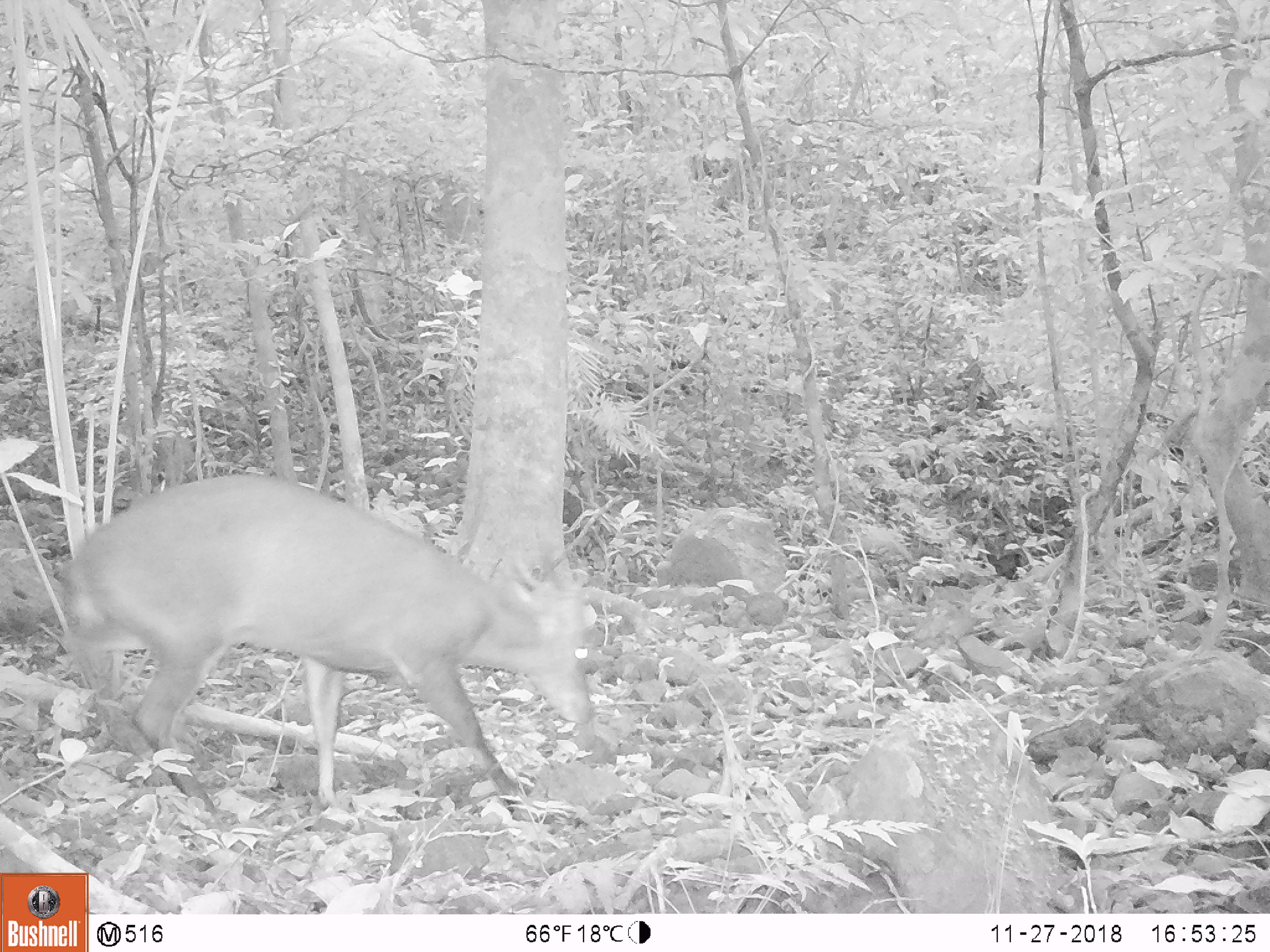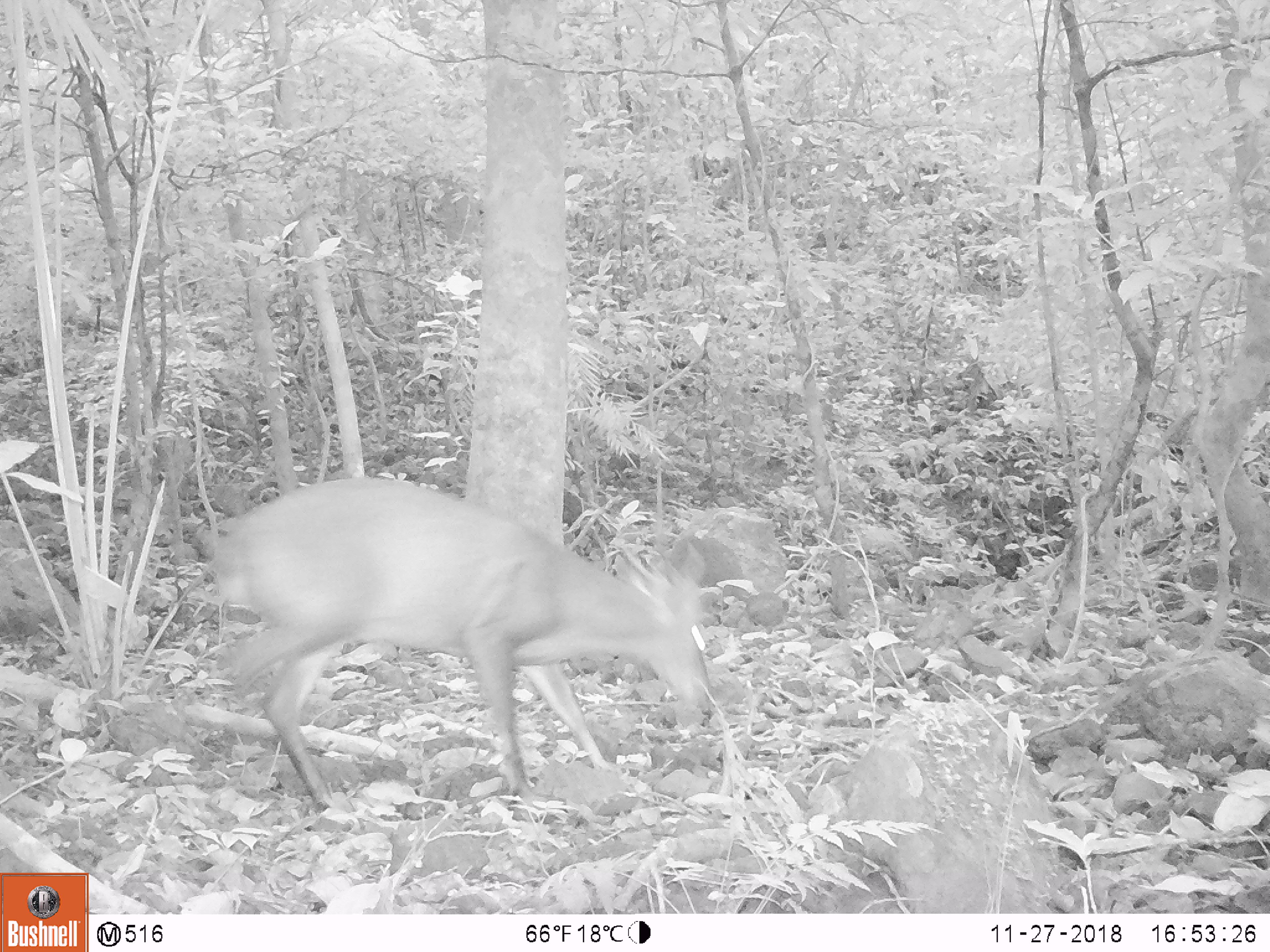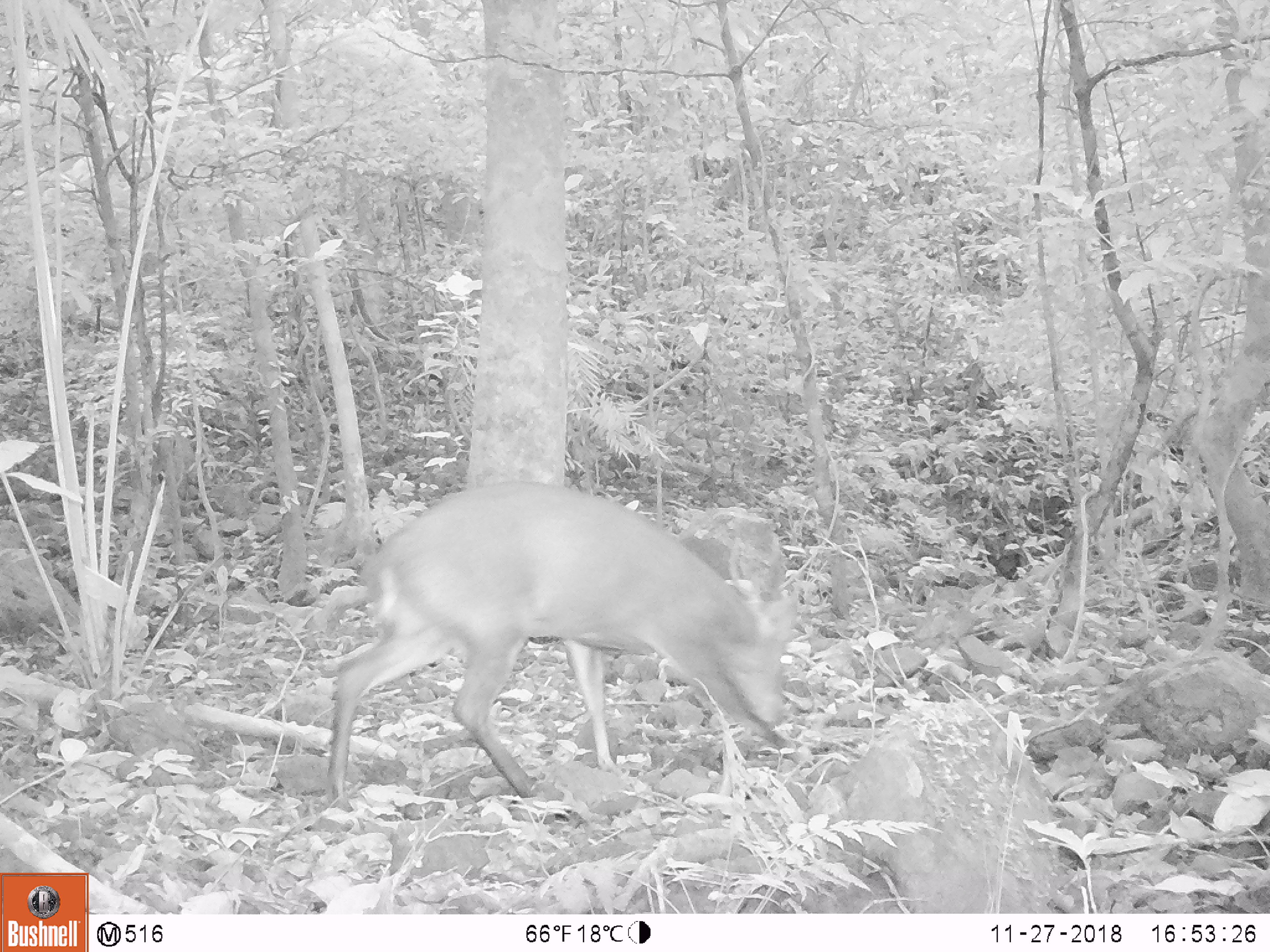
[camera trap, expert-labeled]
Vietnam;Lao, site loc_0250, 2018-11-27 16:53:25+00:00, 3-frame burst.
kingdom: Animalia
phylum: Chordata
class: Mammalia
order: Artiodactyla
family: Cervidae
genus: Muntiacus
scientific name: Muntiacus vuquangensis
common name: large-antlered muntjac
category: large antlered muntjac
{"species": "large antlered muntjac (large-antlered muntjac) (Muntiacus vuquangensis)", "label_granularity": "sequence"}